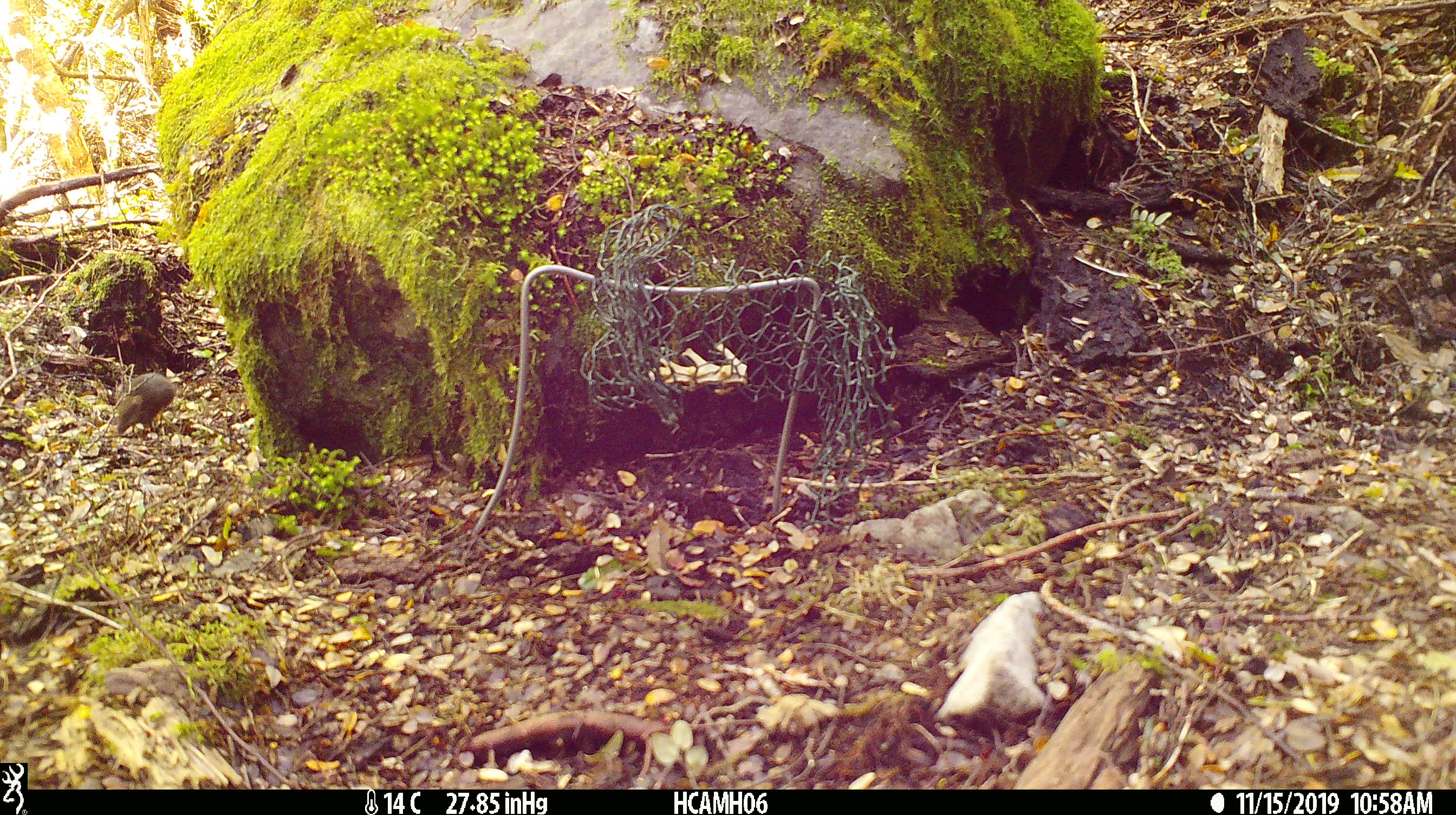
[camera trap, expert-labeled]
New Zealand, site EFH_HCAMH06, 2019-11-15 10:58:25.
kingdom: Animalia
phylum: Chordata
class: Mammalia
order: Rodentia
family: Muridae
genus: Mus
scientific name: Mus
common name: mouse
Mouse (Mus).